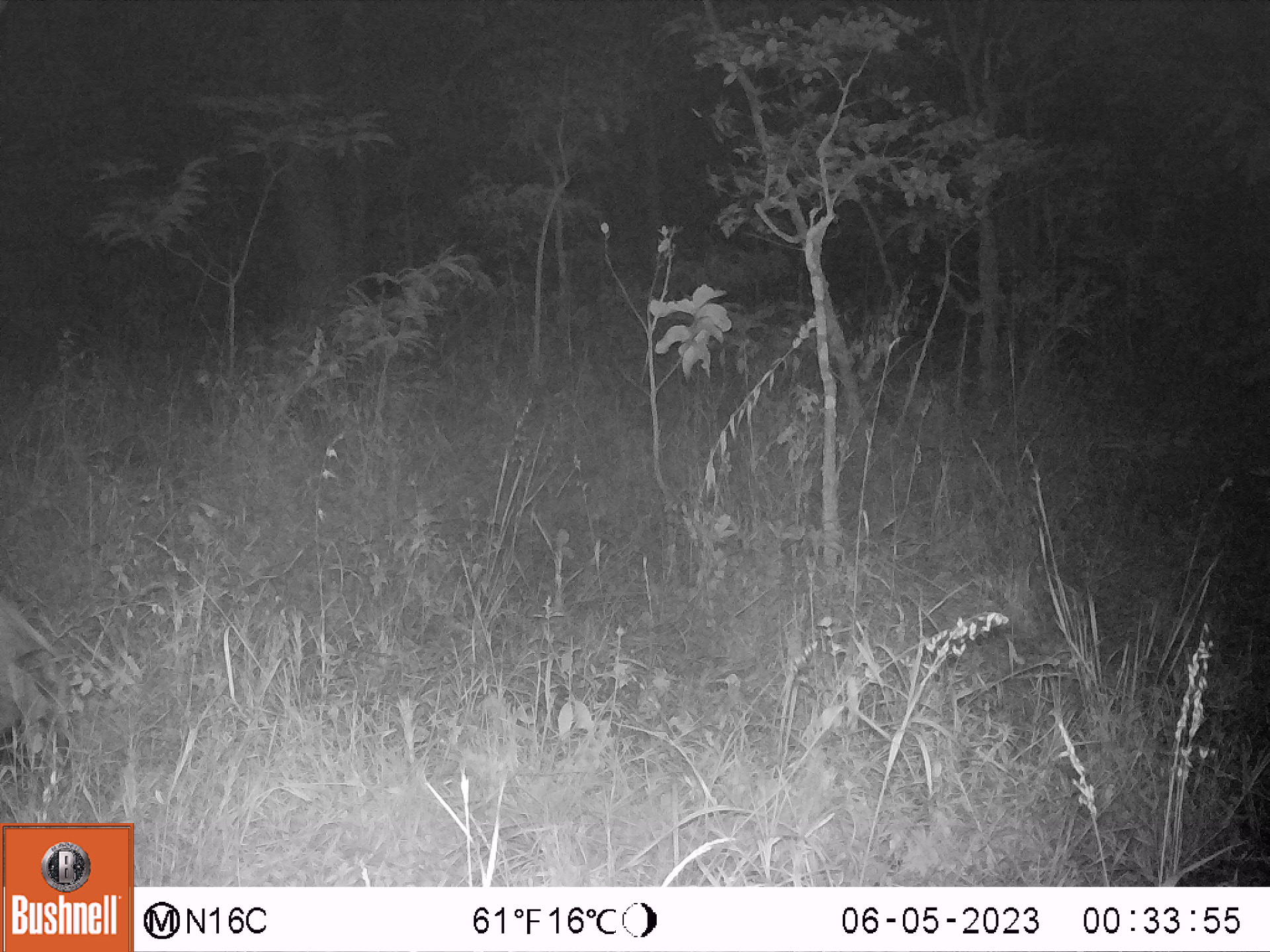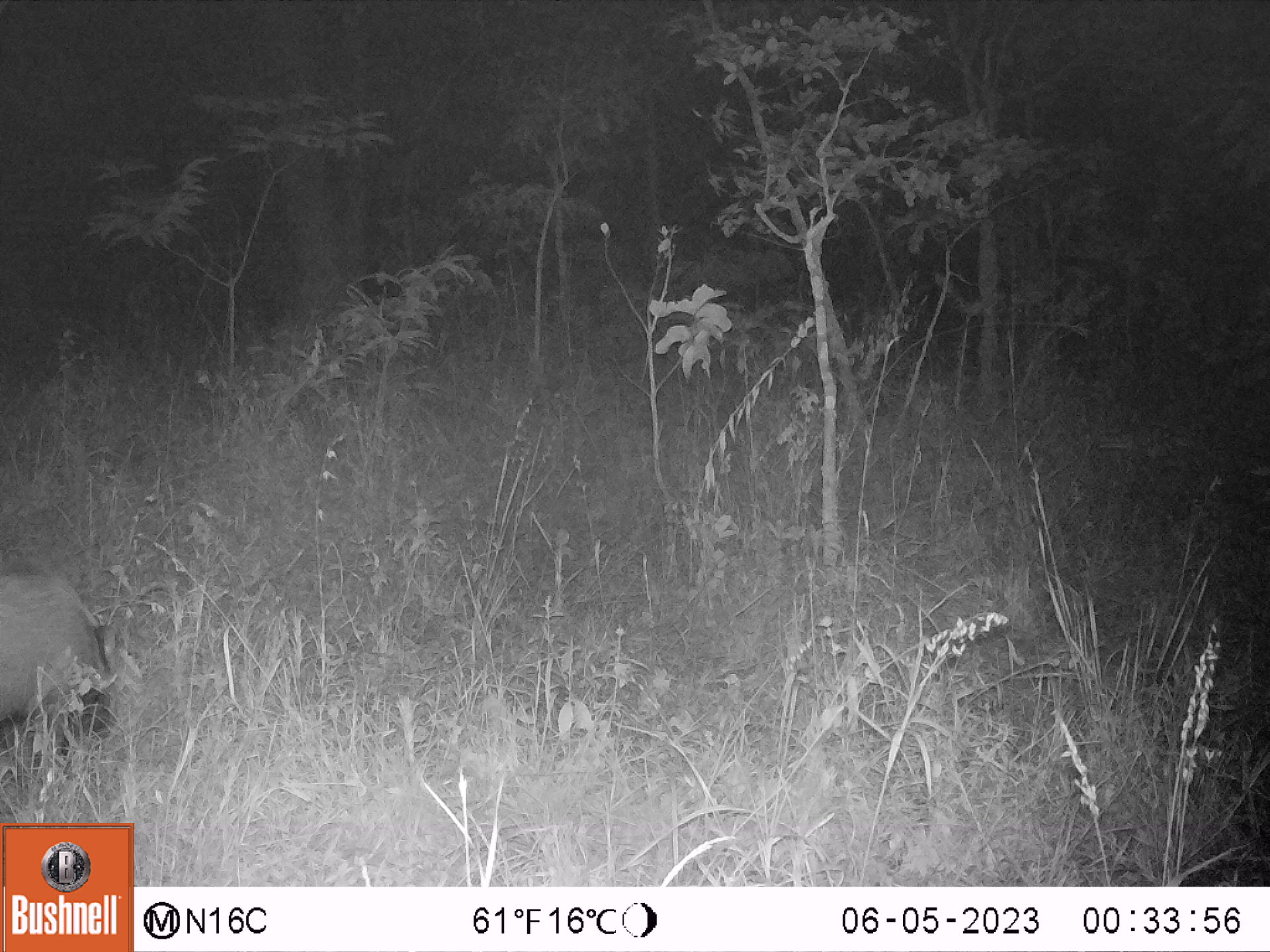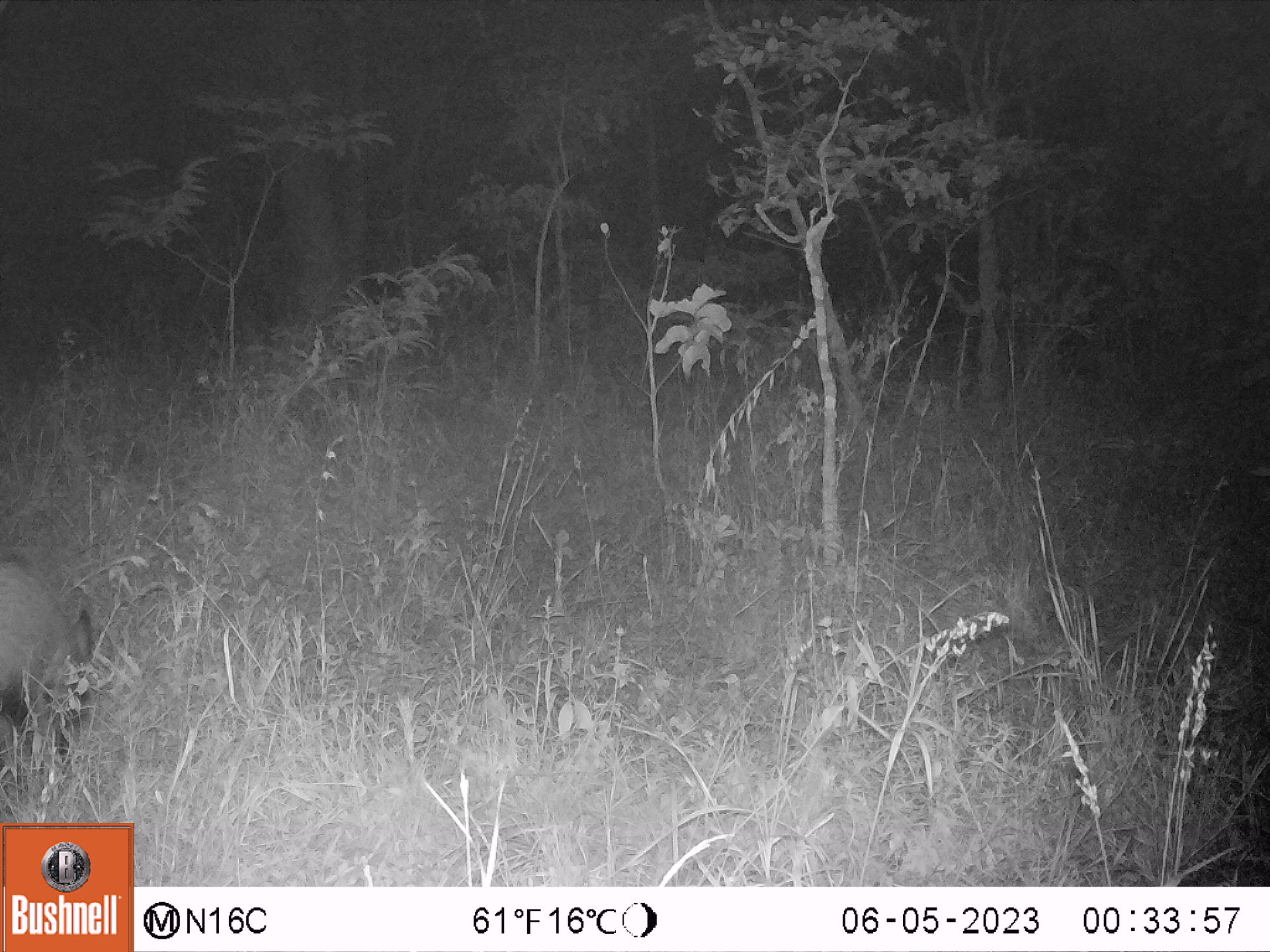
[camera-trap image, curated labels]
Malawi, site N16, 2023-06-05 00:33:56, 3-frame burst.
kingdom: Animalia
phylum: Chordata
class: Mammalia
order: Artiodactyla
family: Suidae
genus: Potamochoerus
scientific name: Potamochoerus larvatus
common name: bushpig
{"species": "bushpig (Potamochoerus larvatus)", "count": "1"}